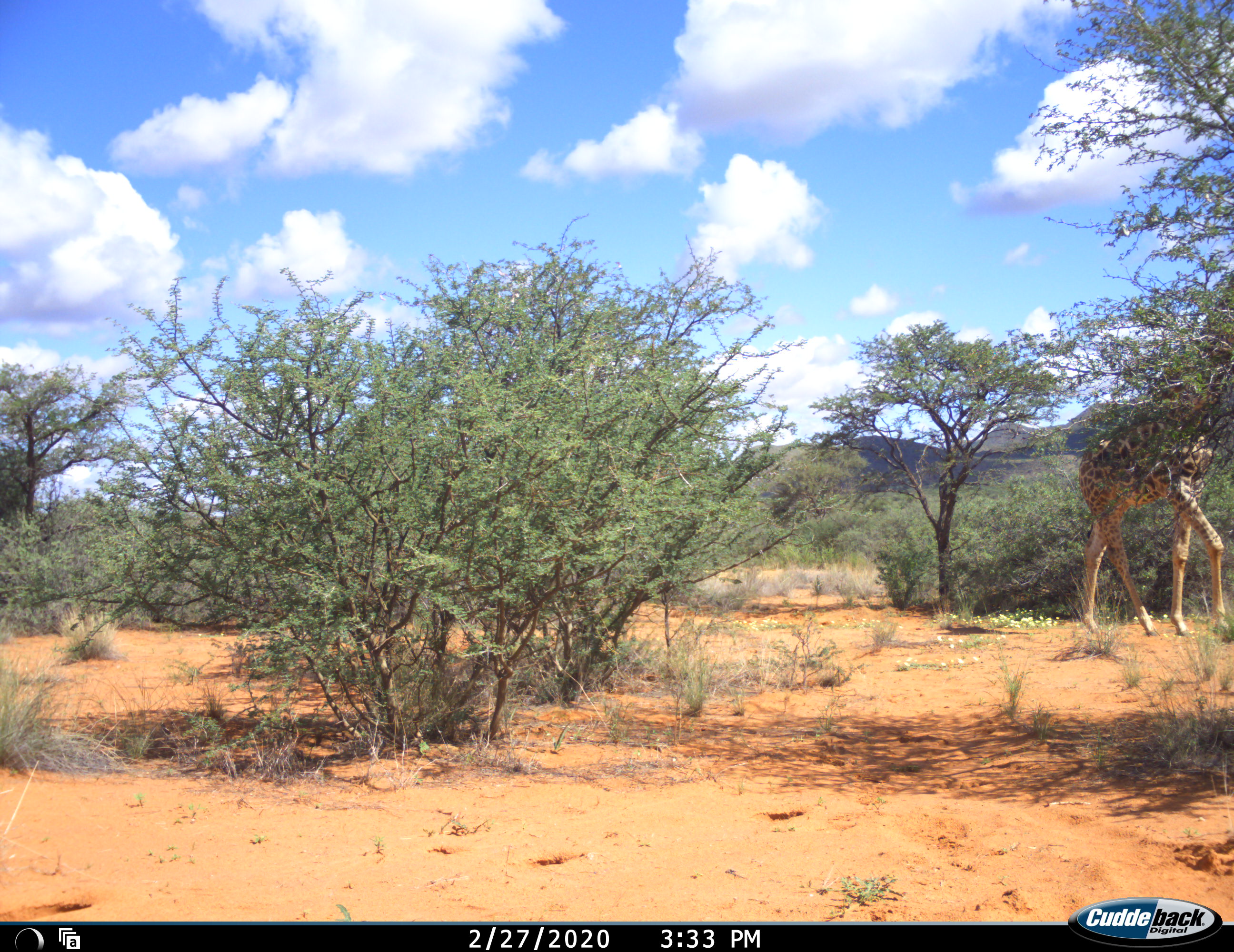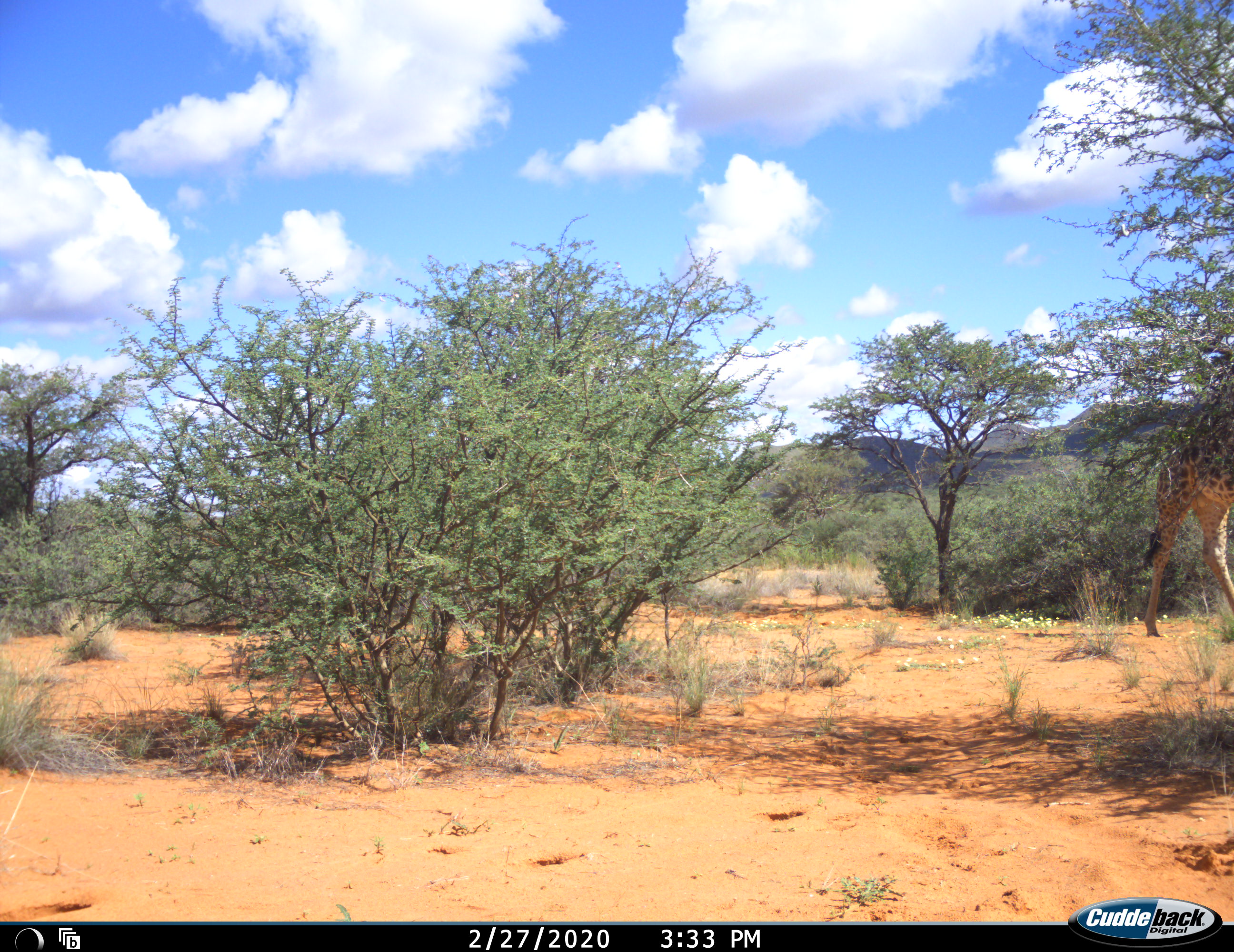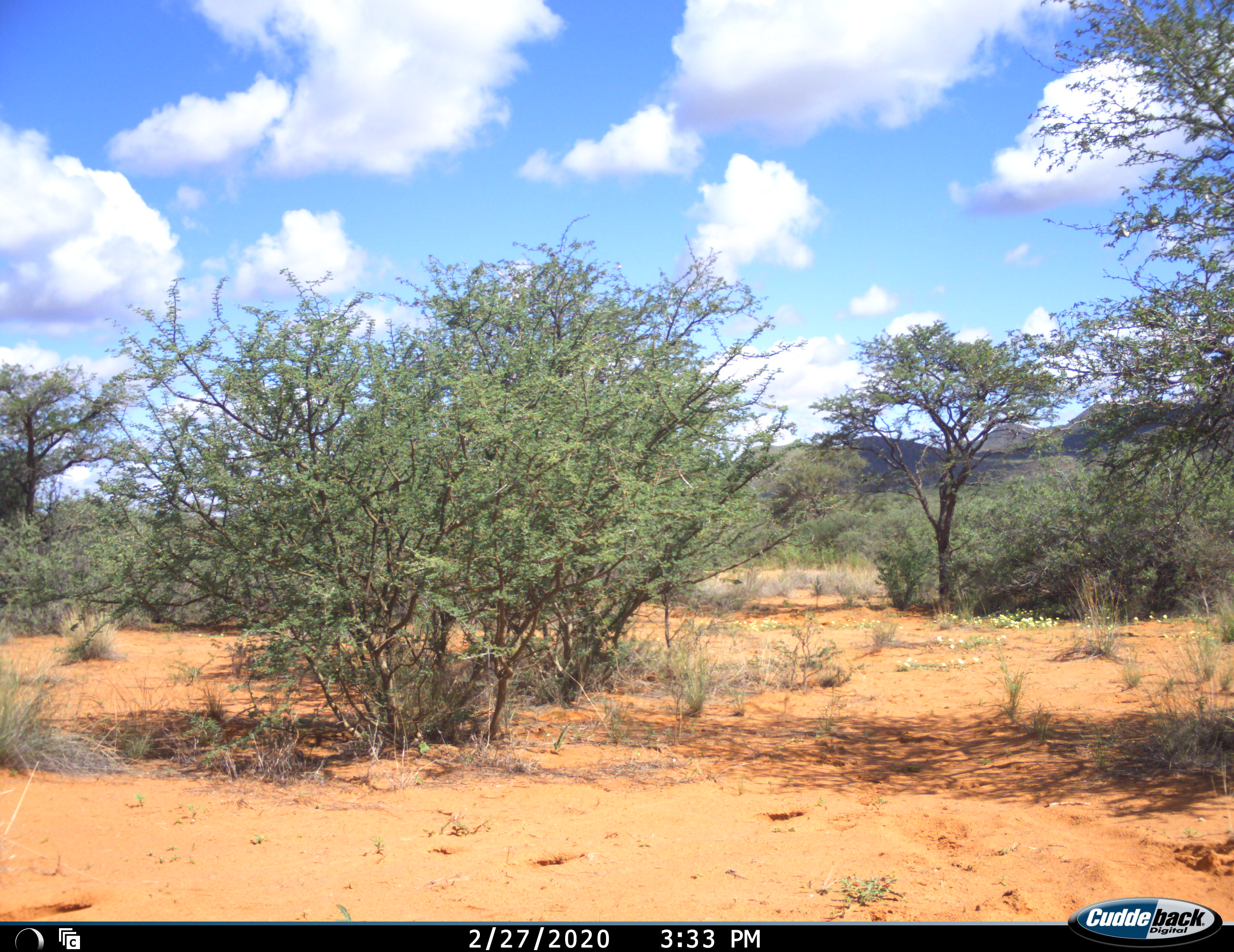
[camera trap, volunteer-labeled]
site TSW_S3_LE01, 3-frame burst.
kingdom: Animalia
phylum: Chordata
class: Mammalia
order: Artiodactyla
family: Giraffidae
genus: Giraffa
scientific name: Giraffa camelopardalis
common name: giraffe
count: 1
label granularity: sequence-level